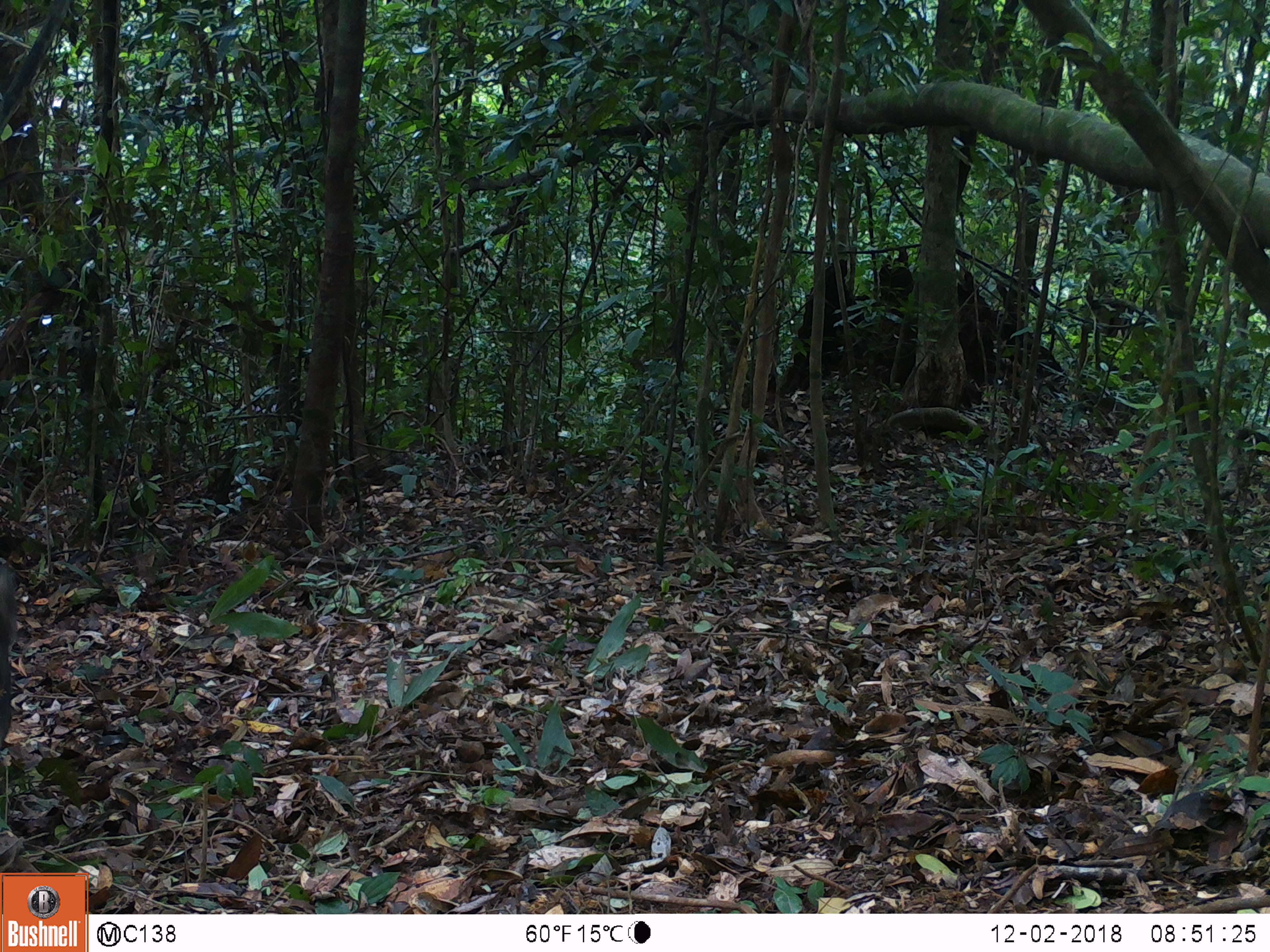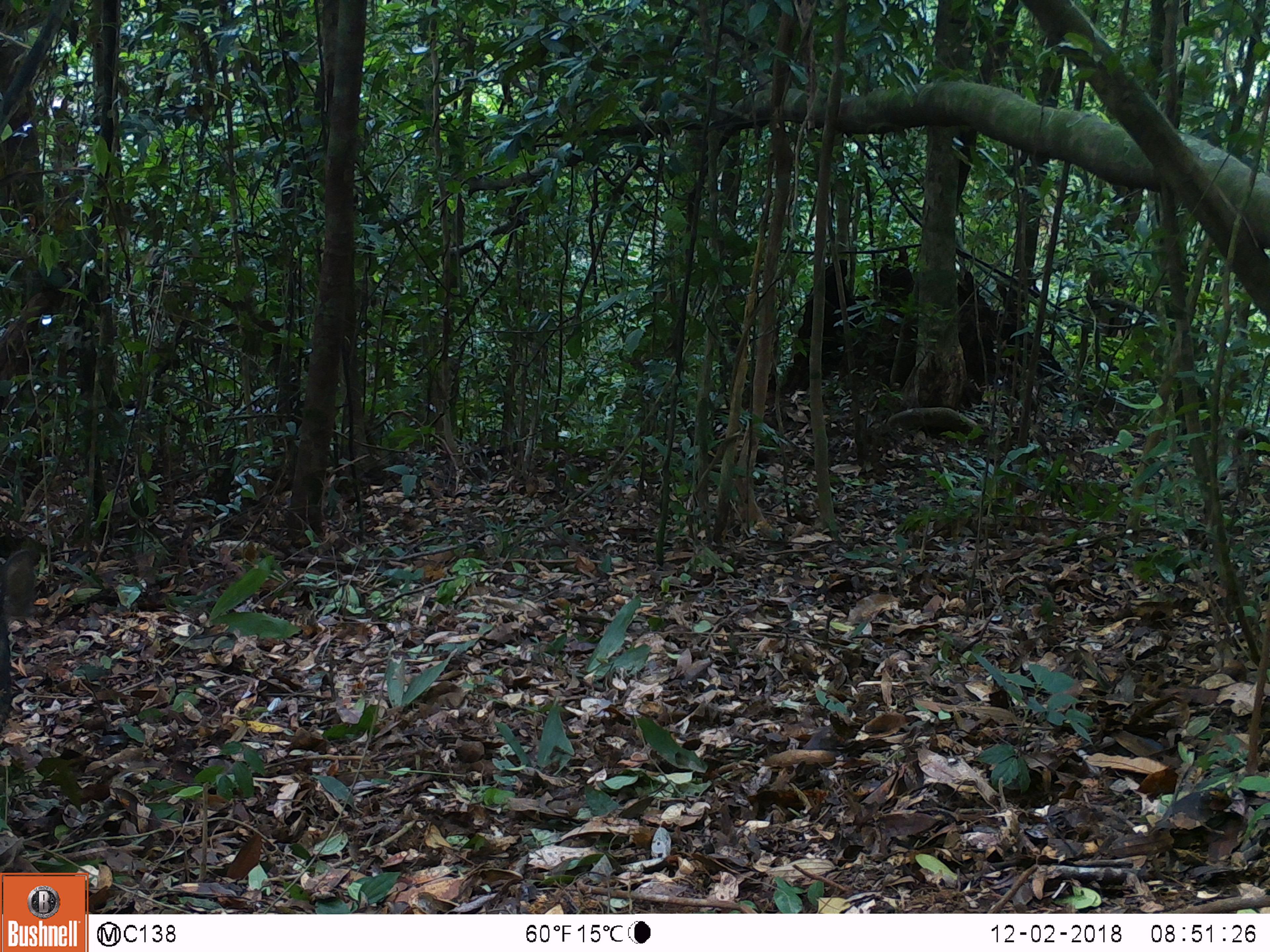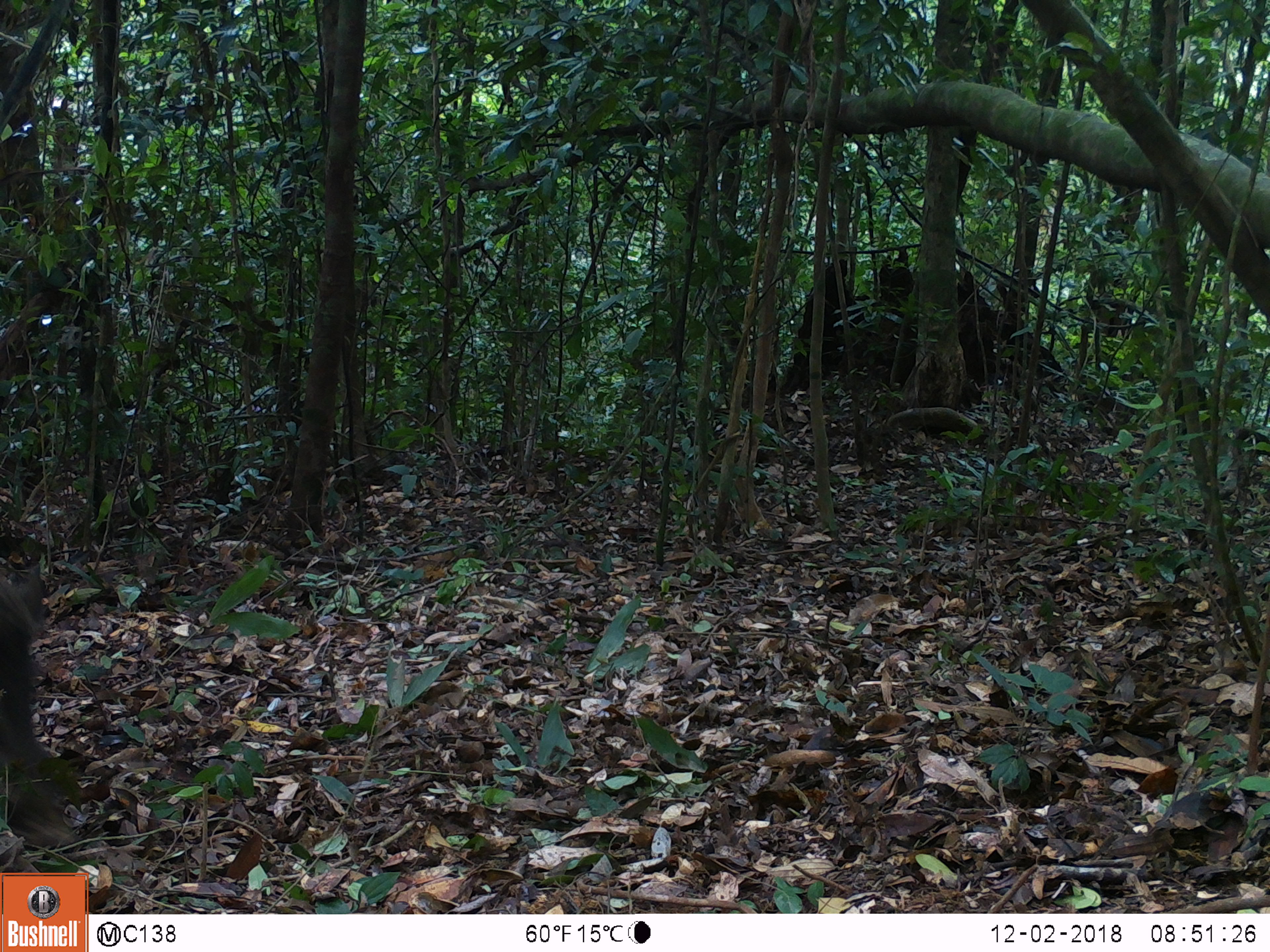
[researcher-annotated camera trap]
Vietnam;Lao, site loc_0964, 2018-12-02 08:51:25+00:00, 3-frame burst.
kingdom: Animalia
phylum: Chordata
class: Mammalia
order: Artiodactyla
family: Suidae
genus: Sus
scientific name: Sus scrofa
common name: eurasian wild pig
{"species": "eurasian wild pig (Sus scrofa)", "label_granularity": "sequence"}